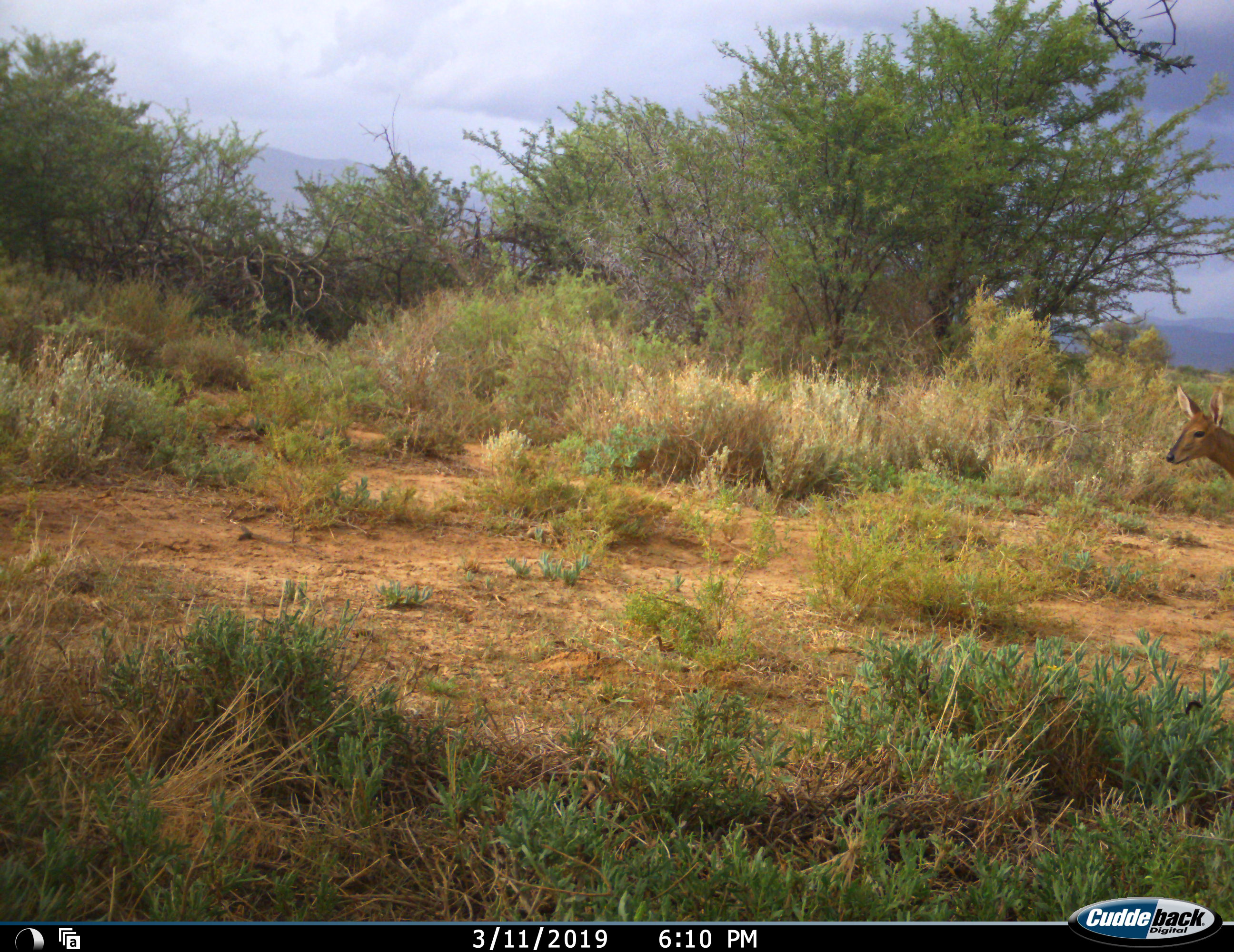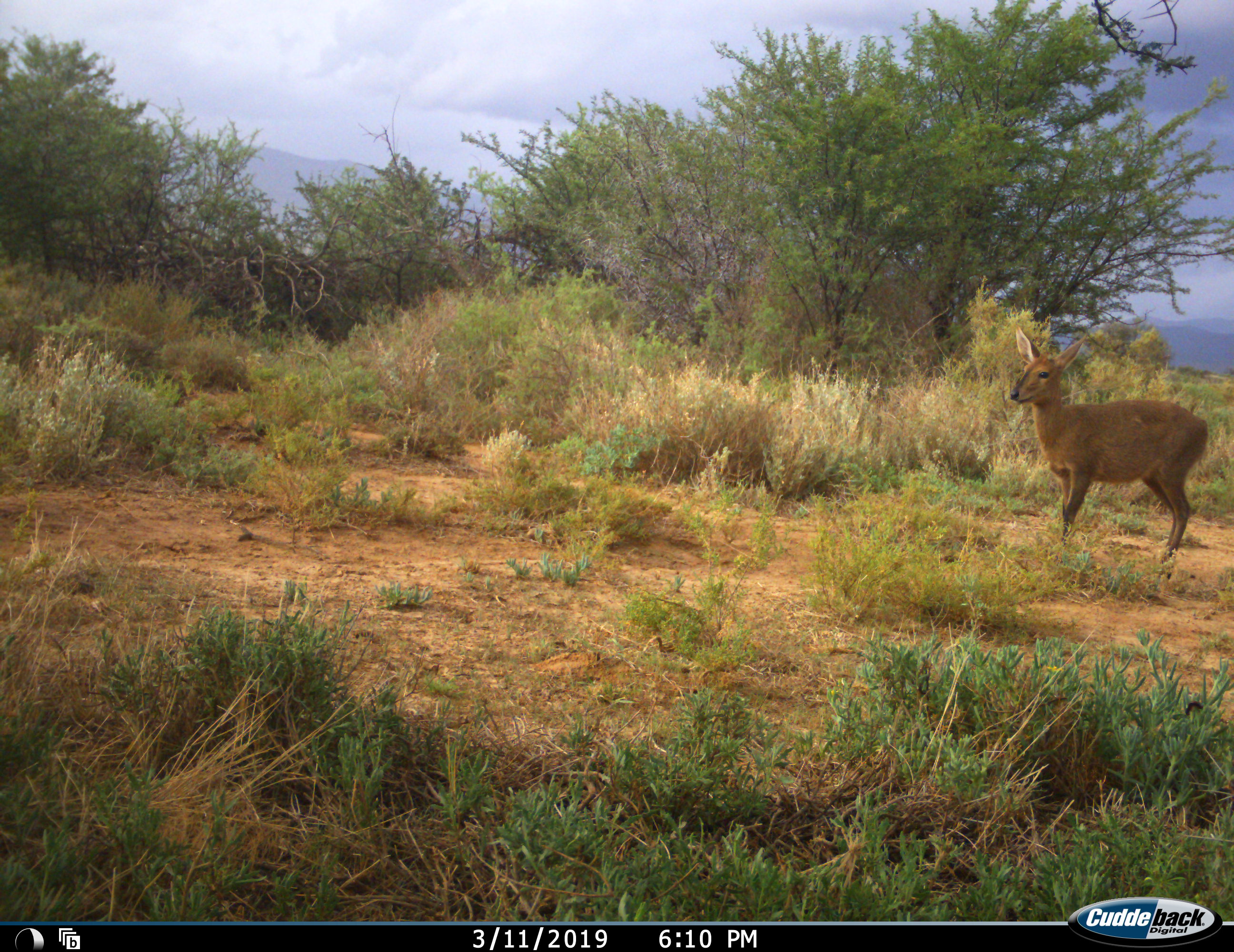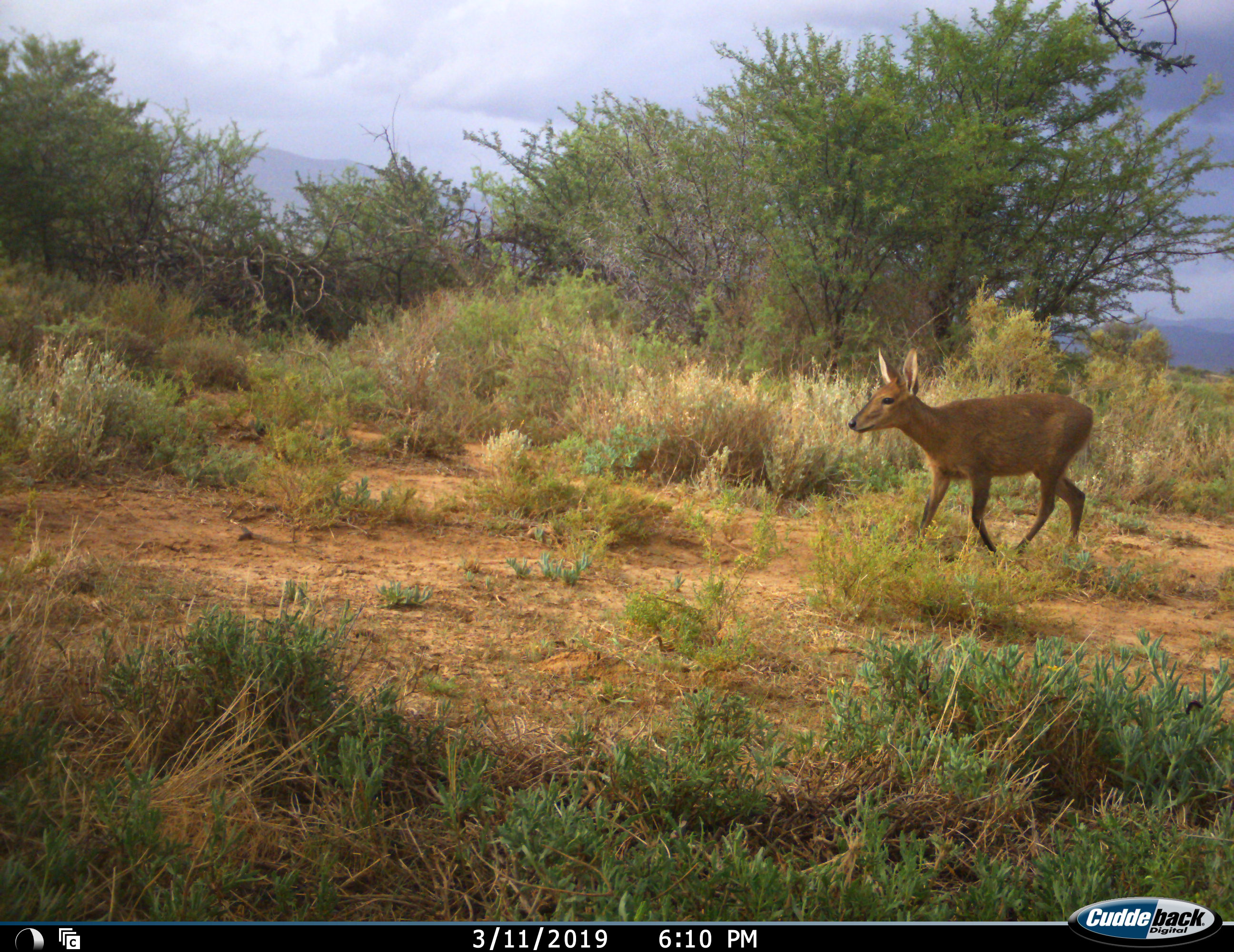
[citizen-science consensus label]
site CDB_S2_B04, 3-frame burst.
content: unidentified animal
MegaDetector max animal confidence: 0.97